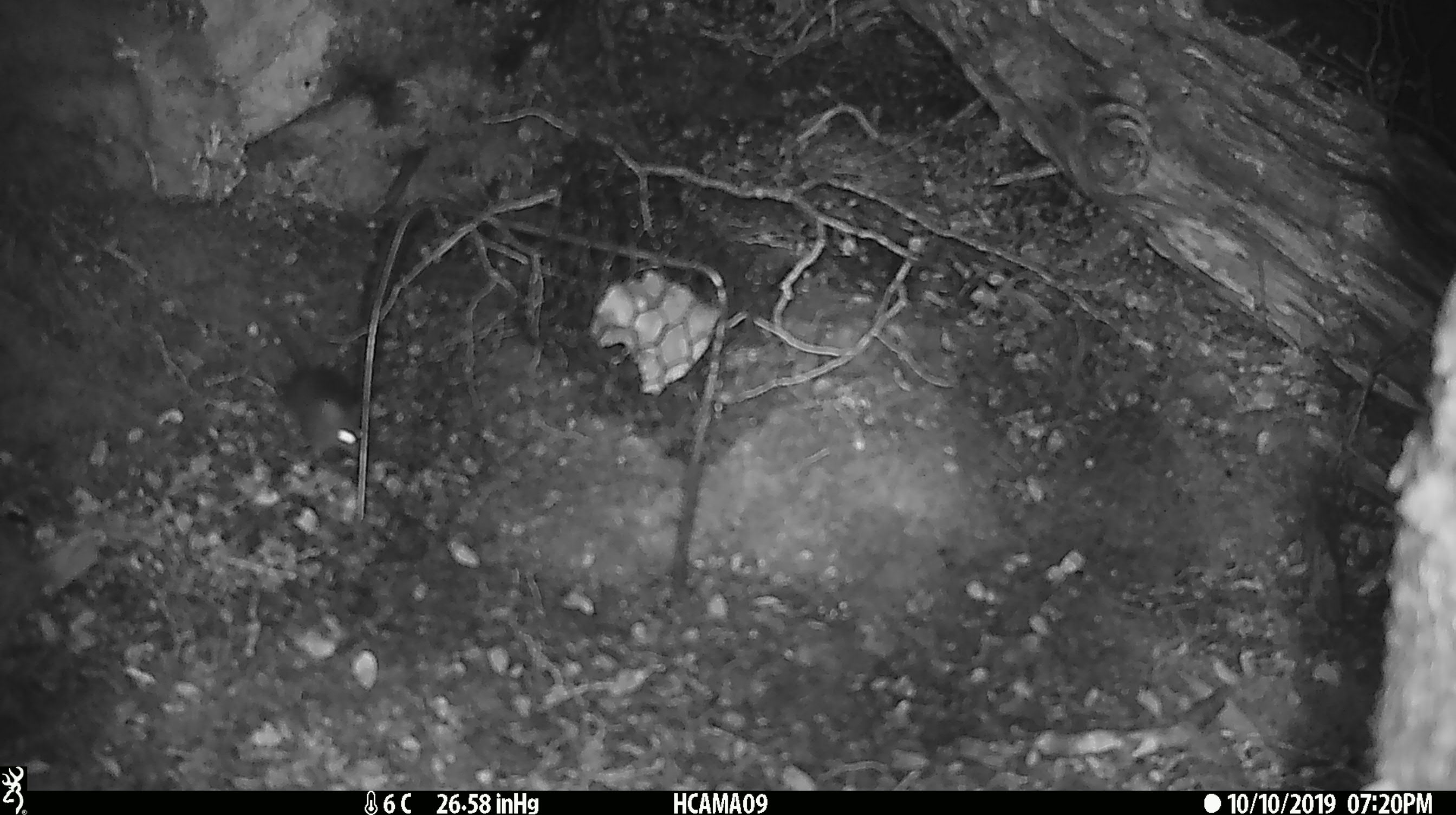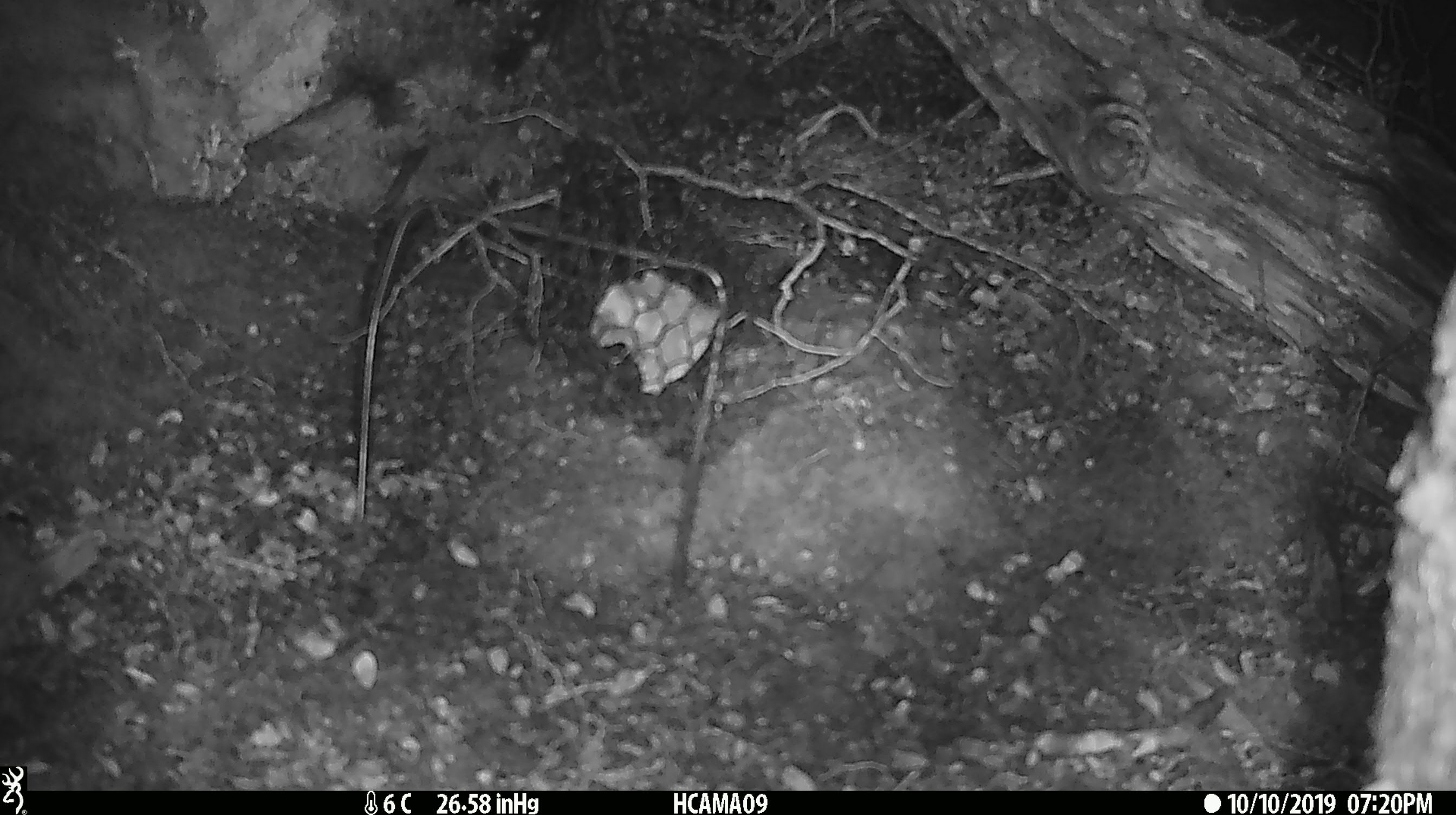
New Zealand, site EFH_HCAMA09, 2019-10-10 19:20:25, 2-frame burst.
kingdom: Animalia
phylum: Chordata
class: Mammalia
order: Rodentia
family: Muridae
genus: Mus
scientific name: Mus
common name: mouse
Mouse (Mus).